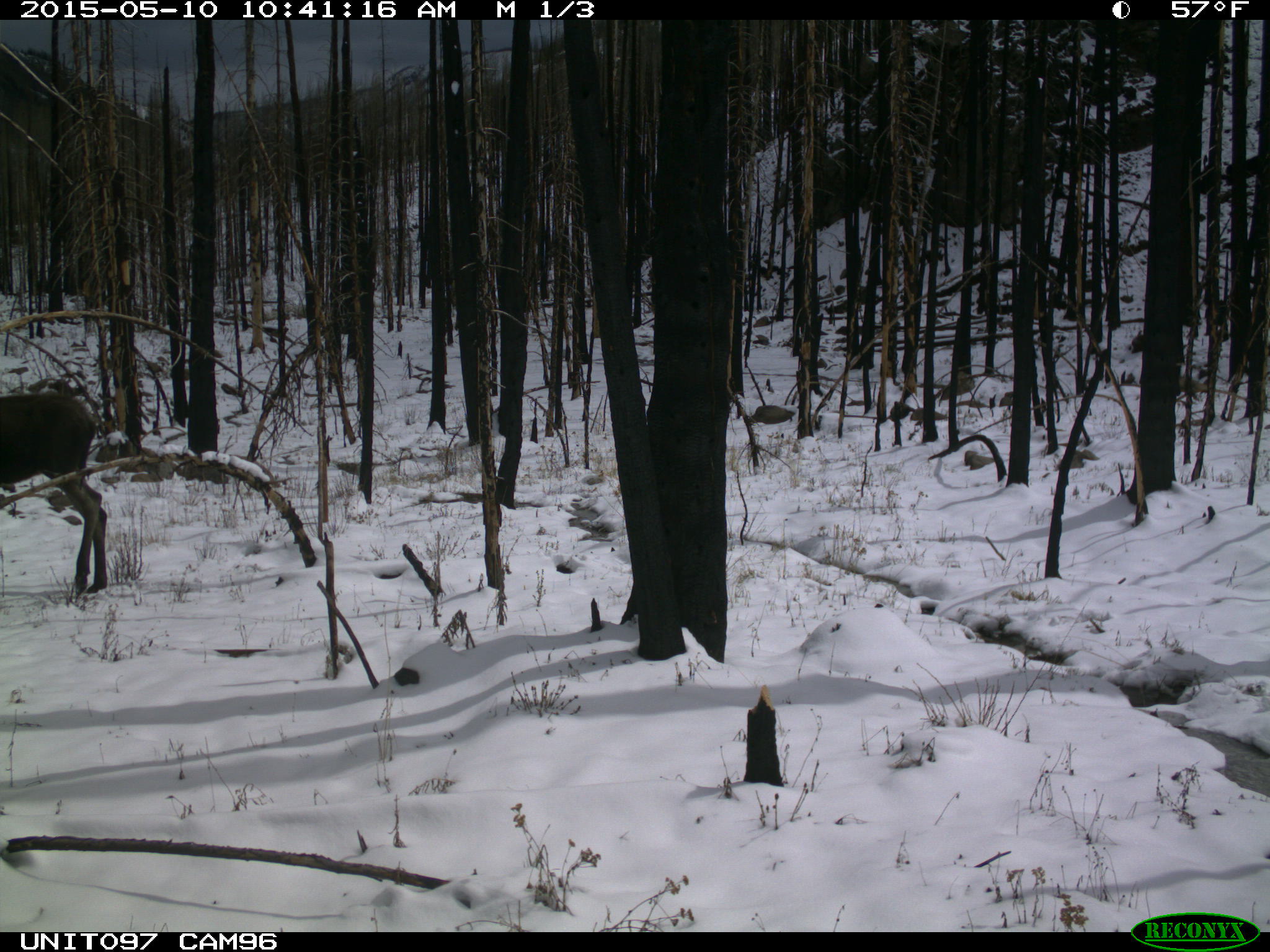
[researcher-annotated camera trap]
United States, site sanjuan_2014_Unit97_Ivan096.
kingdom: Animalia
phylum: Chordata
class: Mammalia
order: Artiodactyla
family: Cervidae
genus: Alces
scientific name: Alces alces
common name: moose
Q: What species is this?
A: Alces alces (moose).